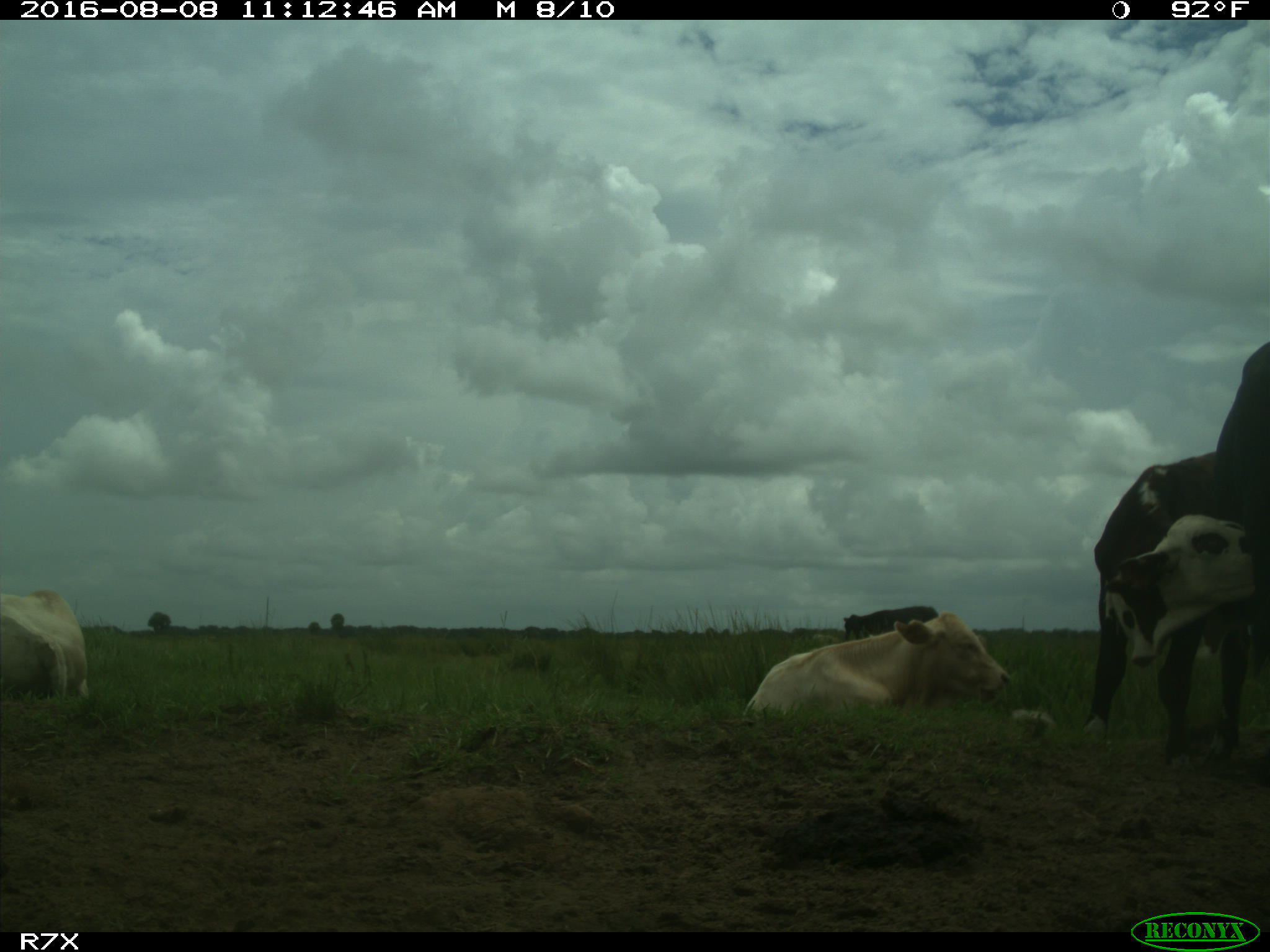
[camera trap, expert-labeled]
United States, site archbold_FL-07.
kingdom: Animalia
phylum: Chordata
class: Mammalia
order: Artiodactyla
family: Bovidae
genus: Bos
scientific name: Bos taurus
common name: domestic cow